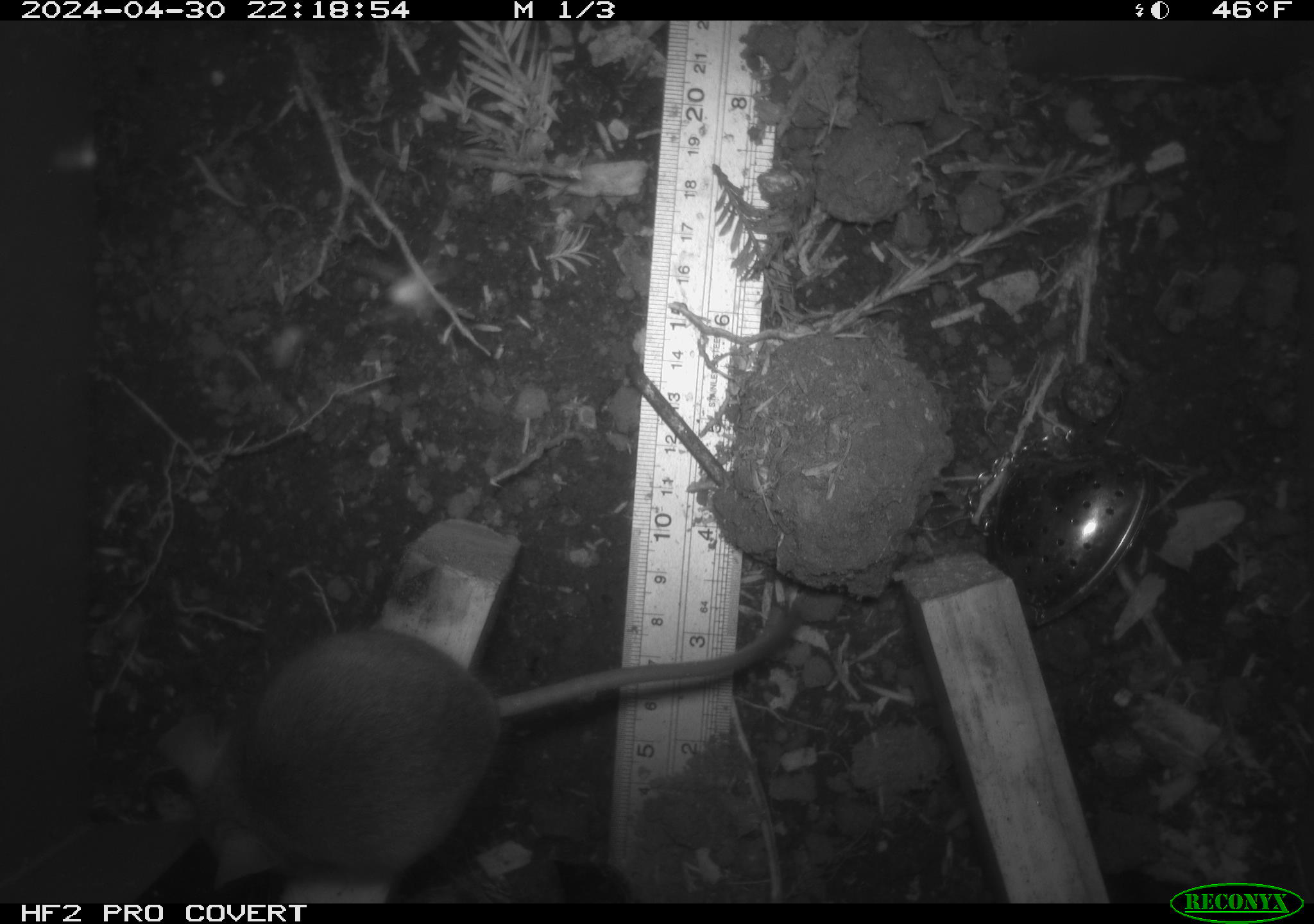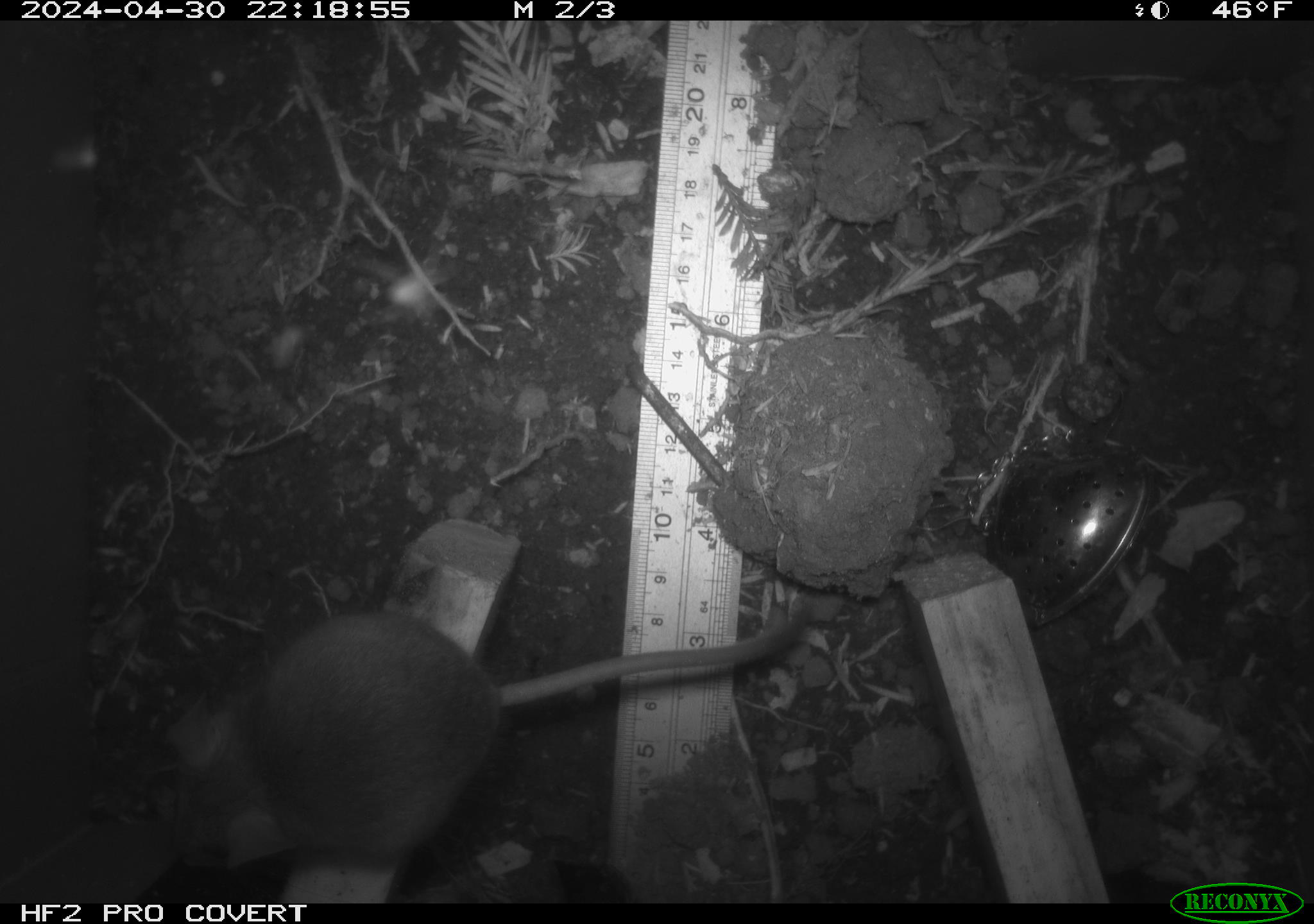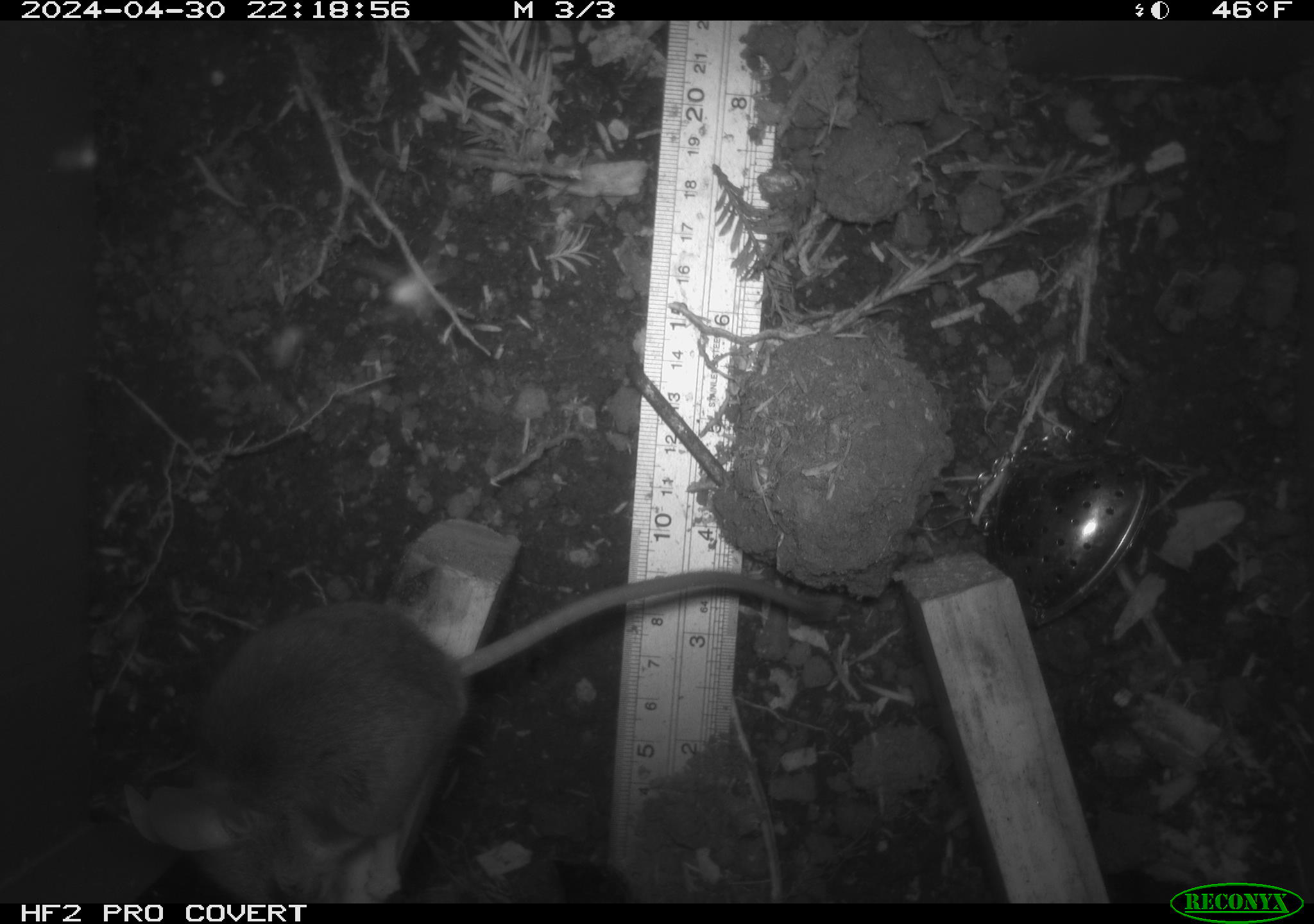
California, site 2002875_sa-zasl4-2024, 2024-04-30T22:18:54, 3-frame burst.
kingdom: Animalia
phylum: Chordata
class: Mammalia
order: Rodentia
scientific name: Rodentia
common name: mouse species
Mouse species (Rodentia).